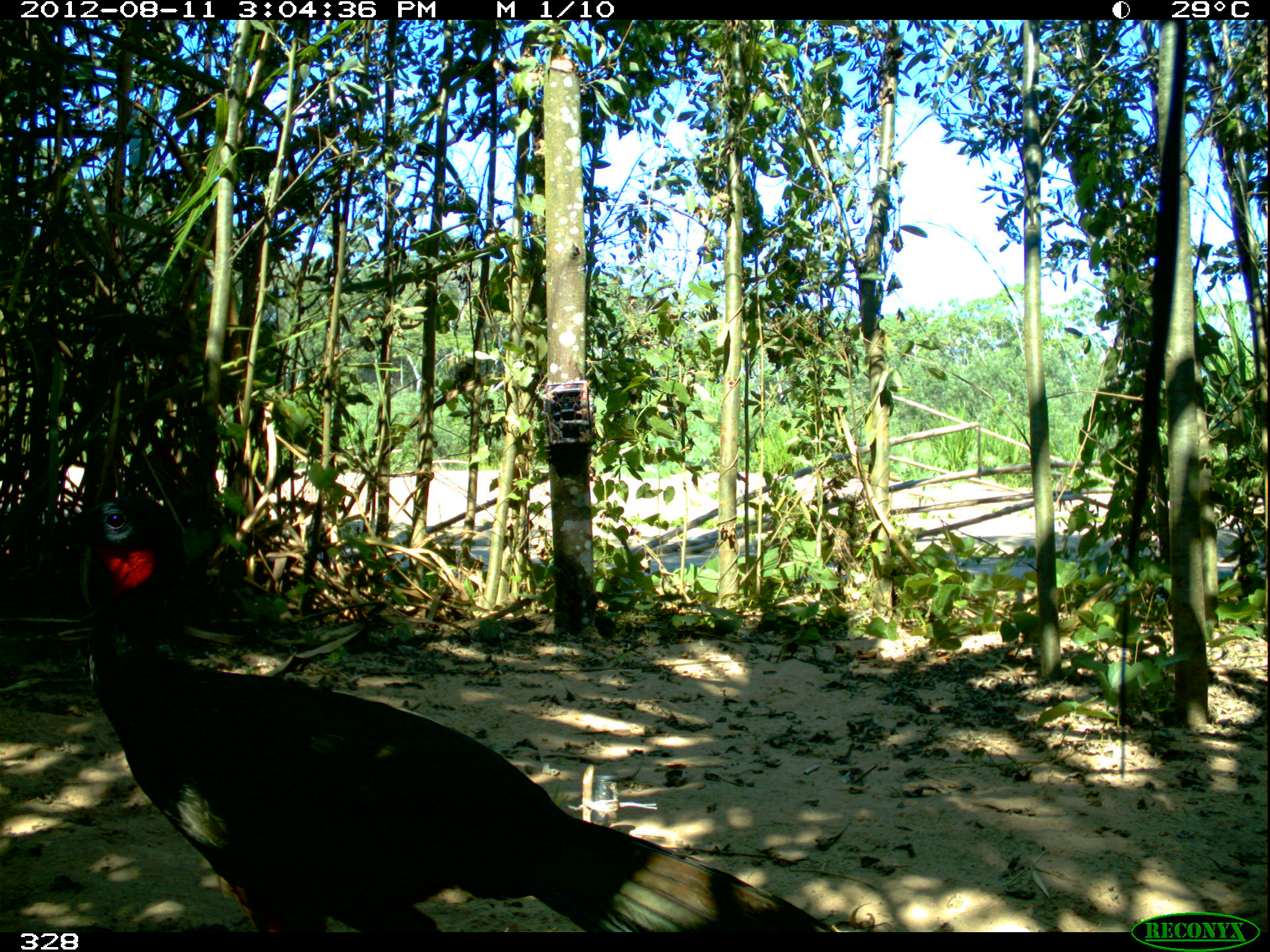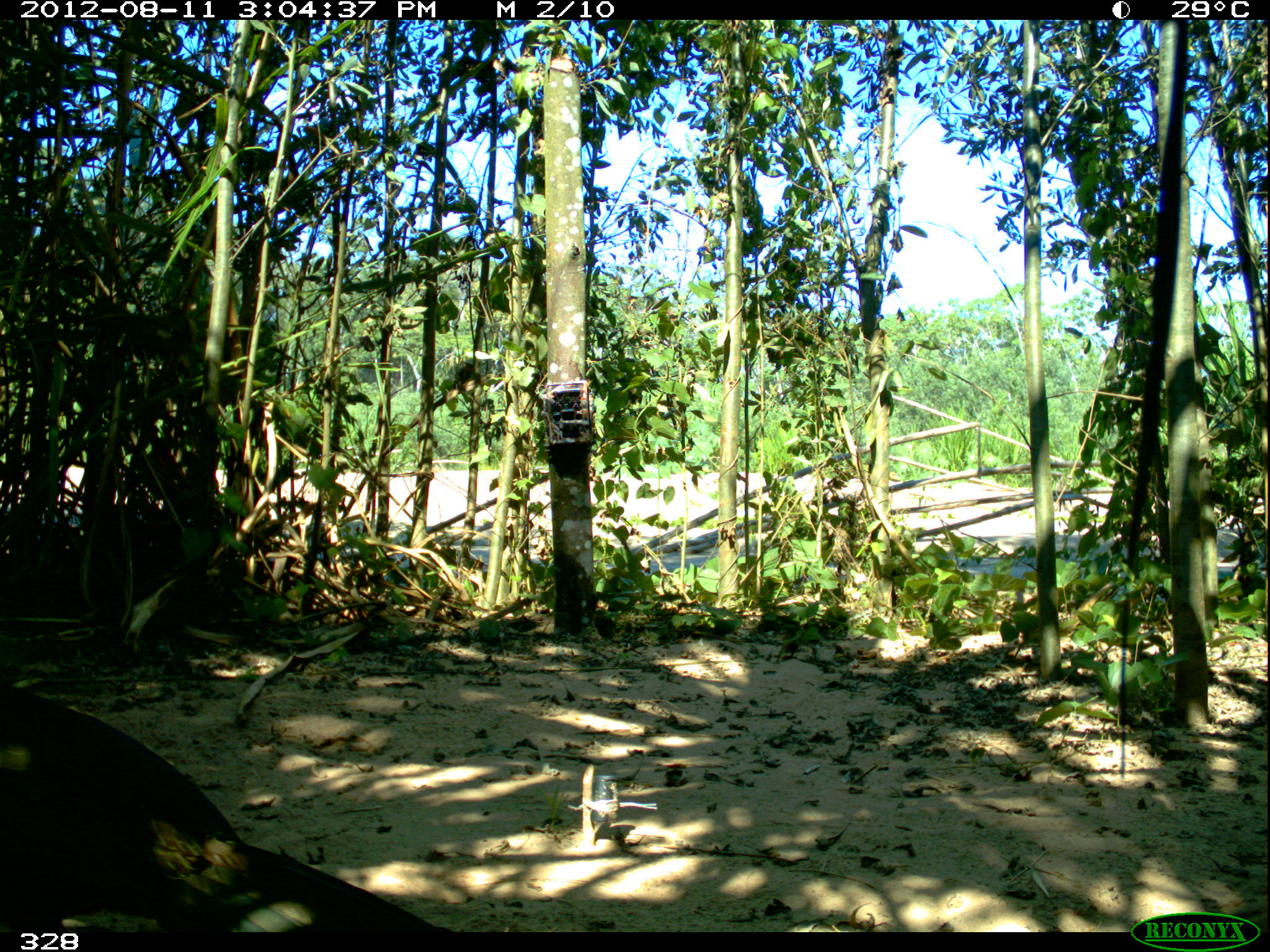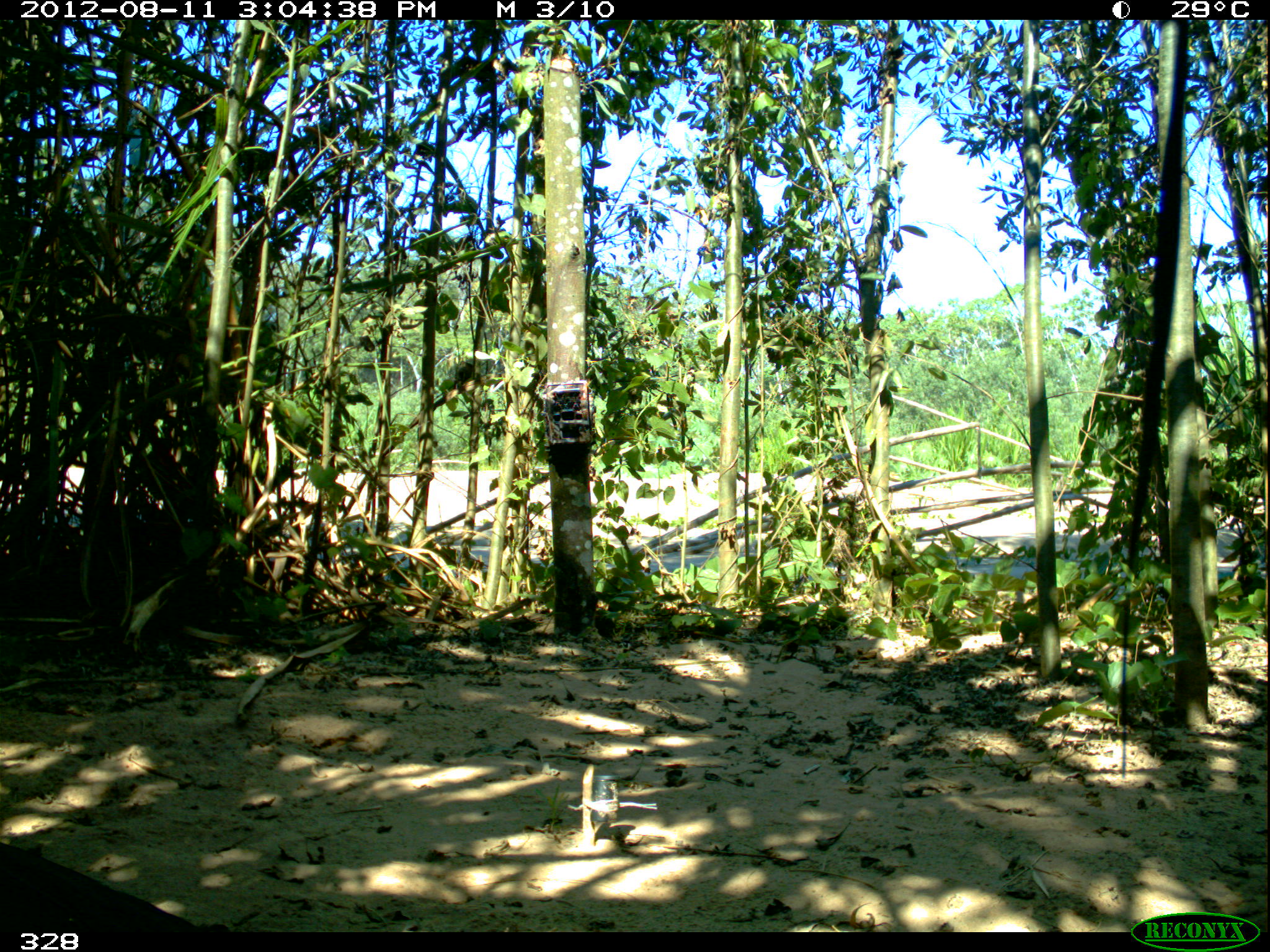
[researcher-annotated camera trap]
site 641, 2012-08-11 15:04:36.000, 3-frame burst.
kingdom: Animalia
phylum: Chordata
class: Aves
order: Galliformes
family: Cracidae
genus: Penelope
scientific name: Penelope jacquacu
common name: spix's guan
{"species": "Penelope jacquacu (spix's guan)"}